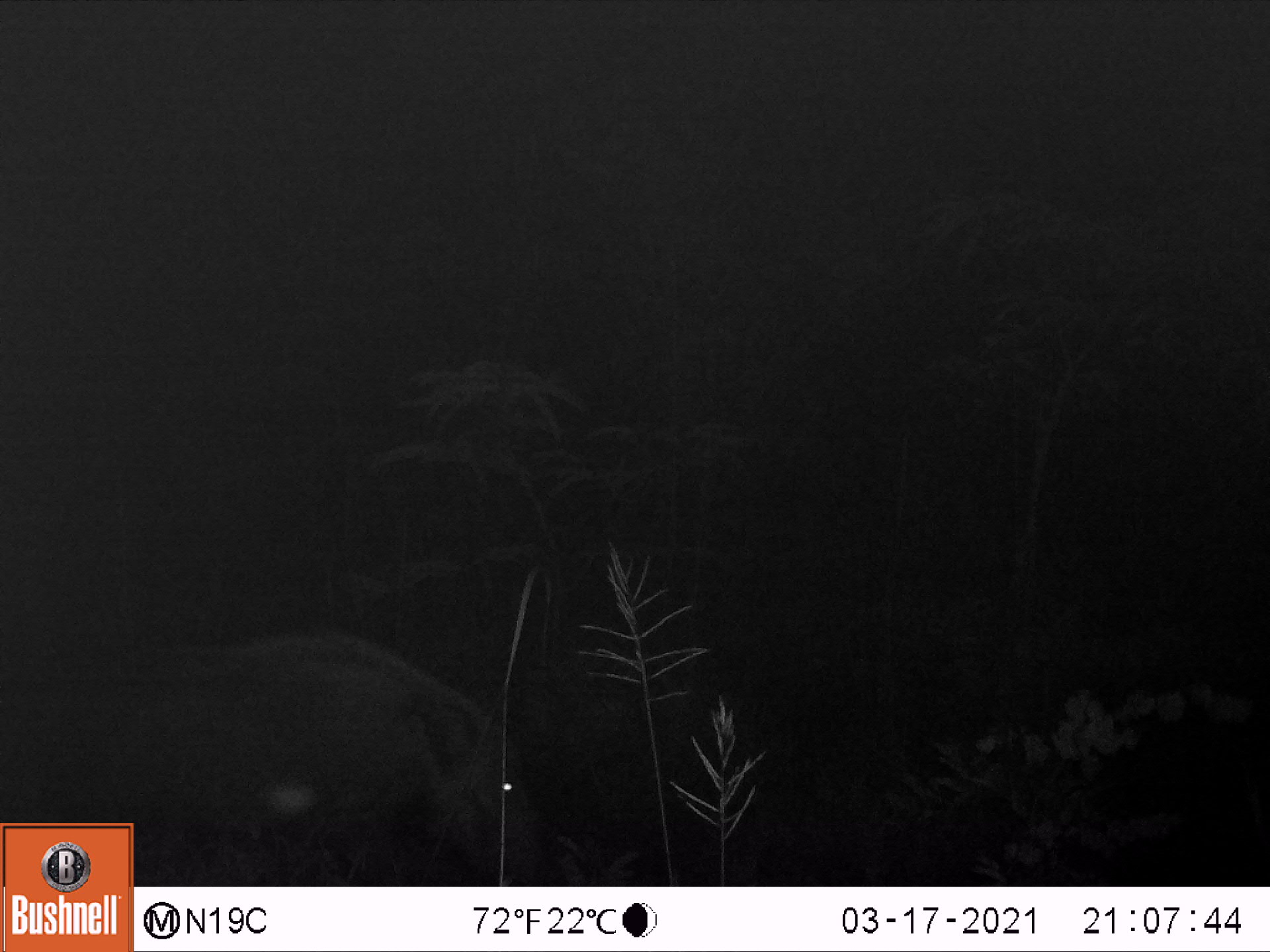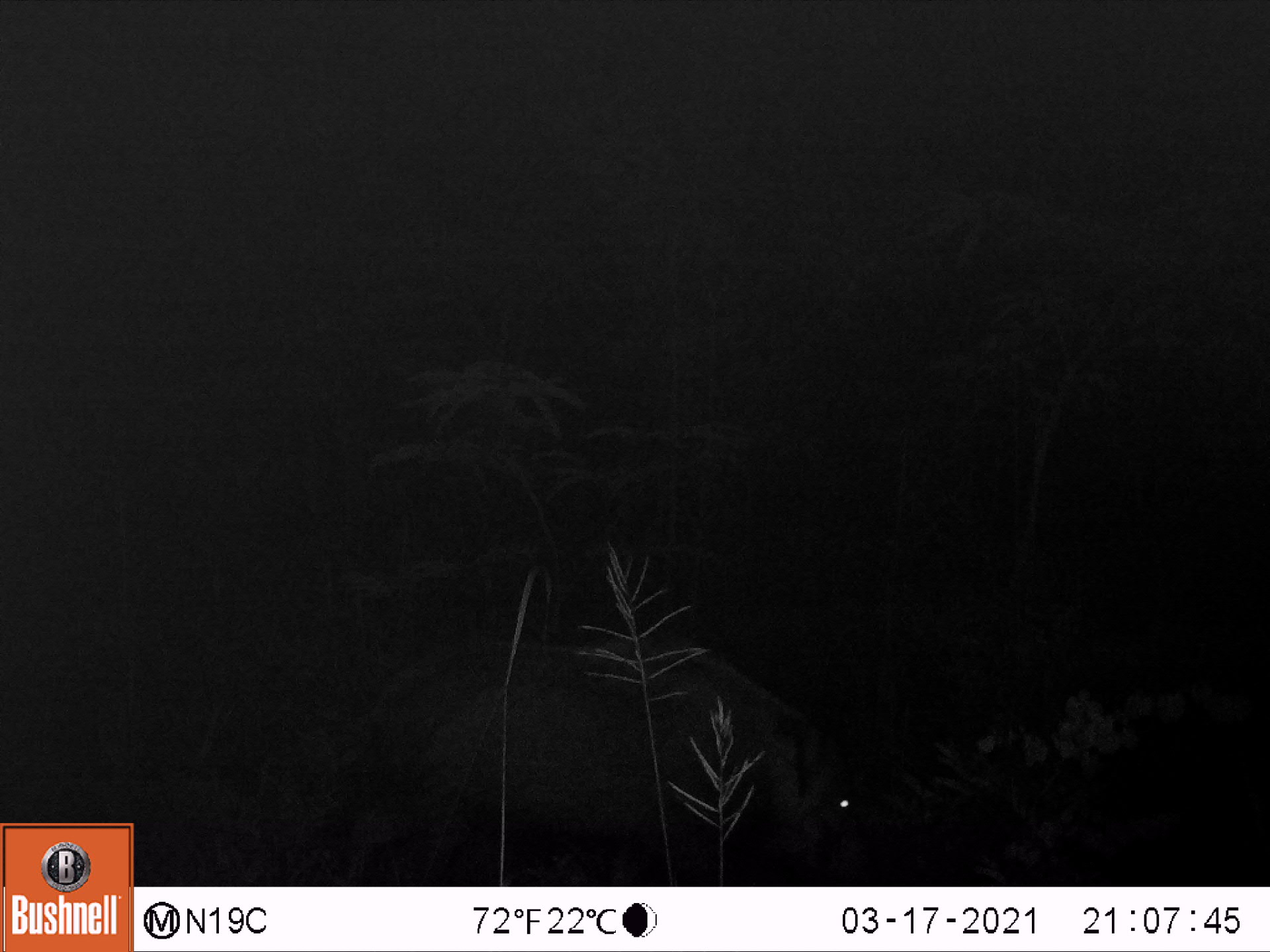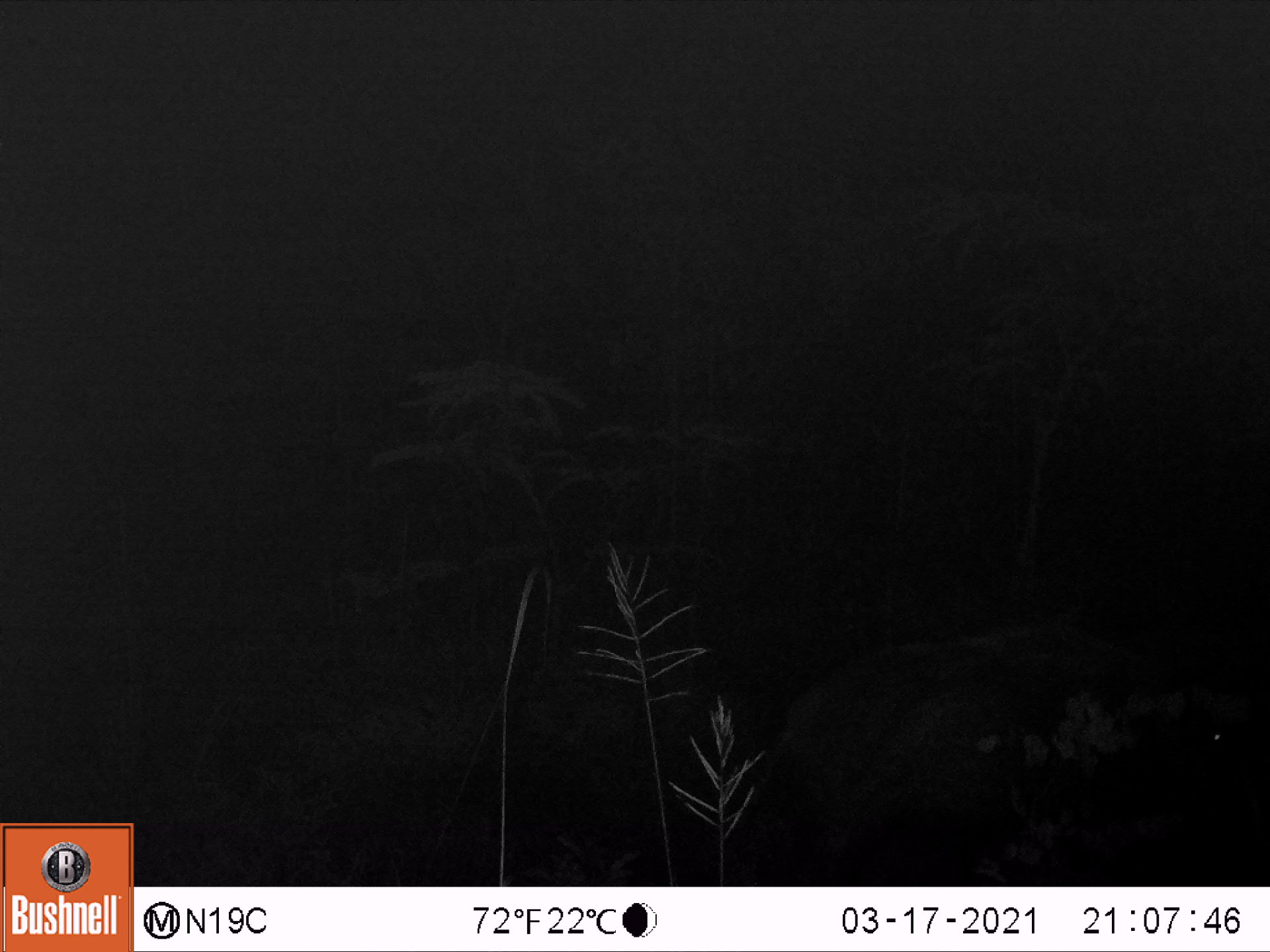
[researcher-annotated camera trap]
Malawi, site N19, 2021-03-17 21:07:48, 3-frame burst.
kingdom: Animalia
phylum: Chordata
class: Mammalia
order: Artiodactyla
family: Suidae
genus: Potamochoerus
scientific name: Potamochoerus larvatus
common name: bushpig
Bushpig (Potamochoerus larvatus), count 1.